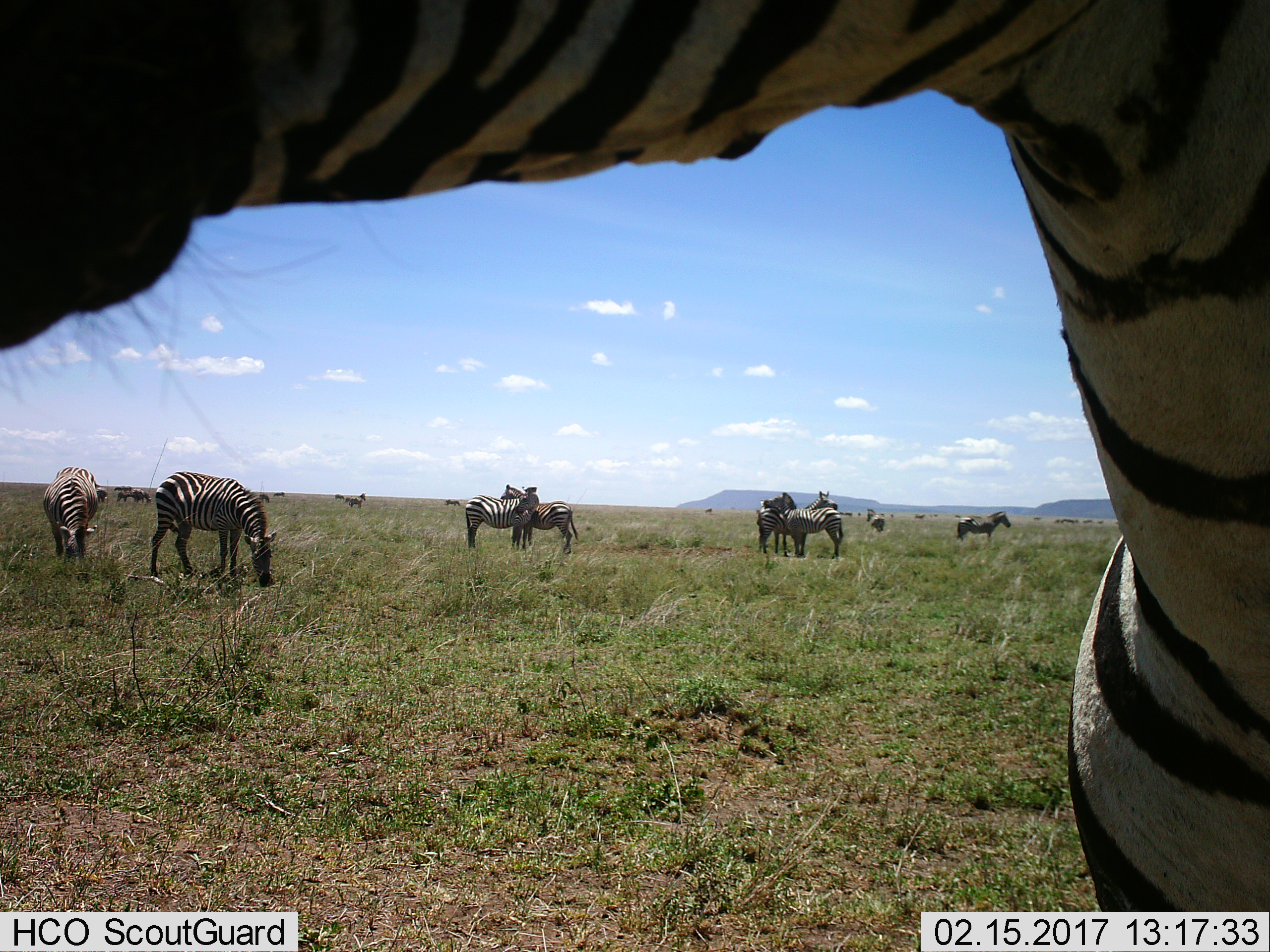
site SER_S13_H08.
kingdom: Animalia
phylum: Chordata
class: Mammalia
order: Perissodactyla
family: Equidae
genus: Equus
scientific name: Equus quagga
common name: plains zebra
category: zebraplains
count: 11-50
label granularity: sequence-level